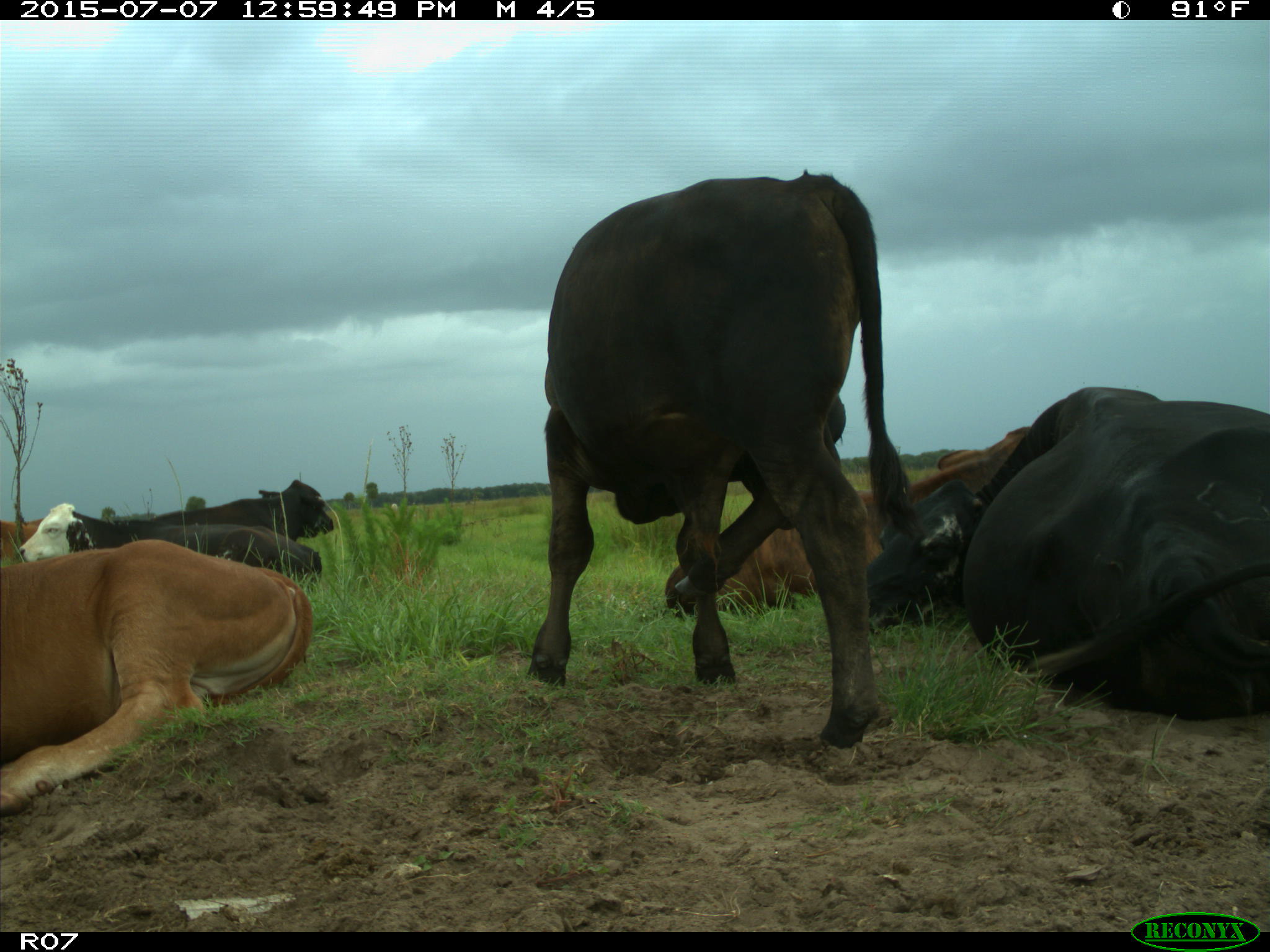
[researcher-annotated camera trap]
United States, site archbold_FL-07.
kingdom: Animalia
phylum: Chordata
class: Mammalia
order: Artiodactyla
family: Bovidae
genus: Bos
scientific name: Bos taurus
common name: domestic cow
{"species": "Bos taurus (domestic cow)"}